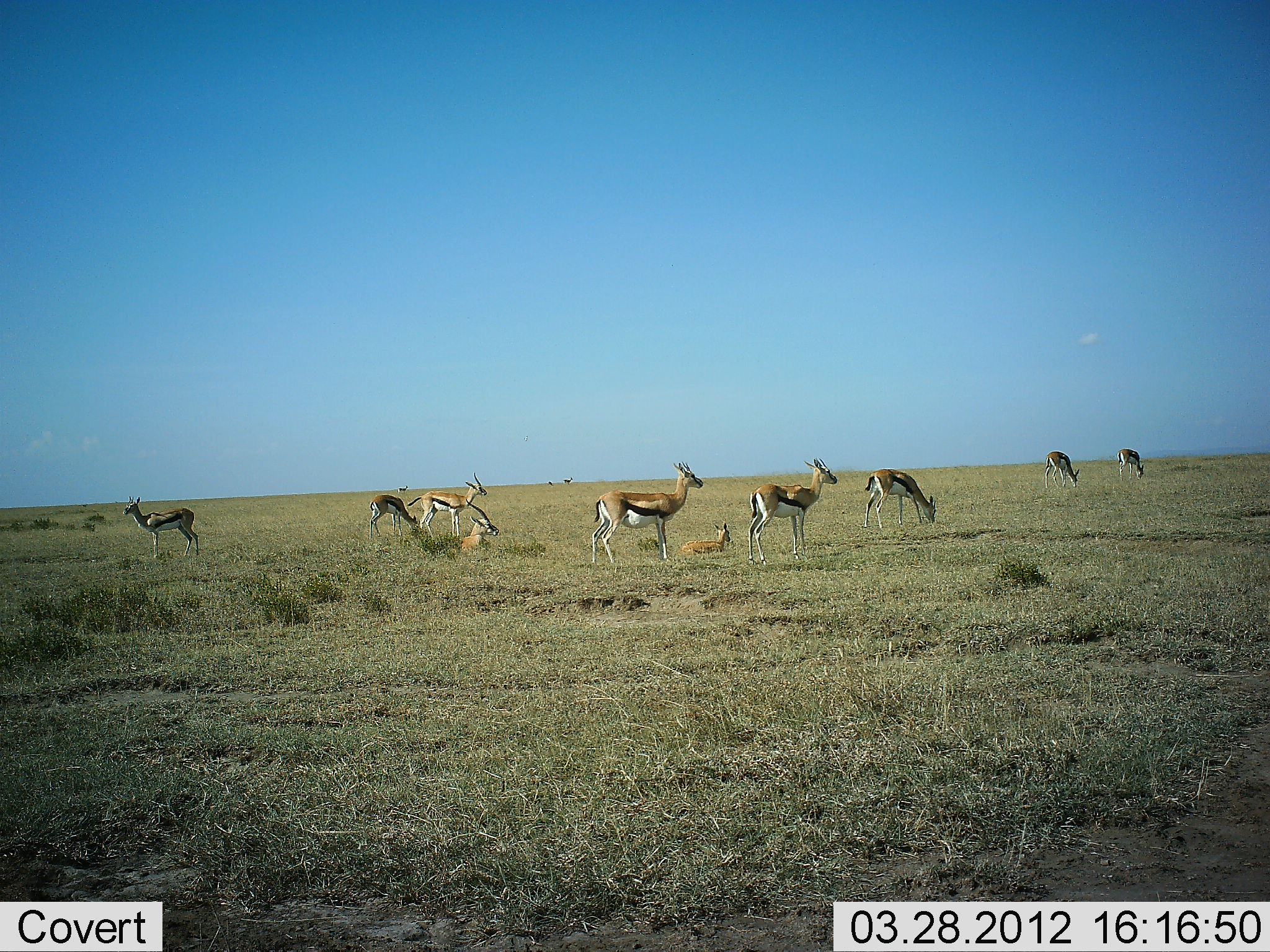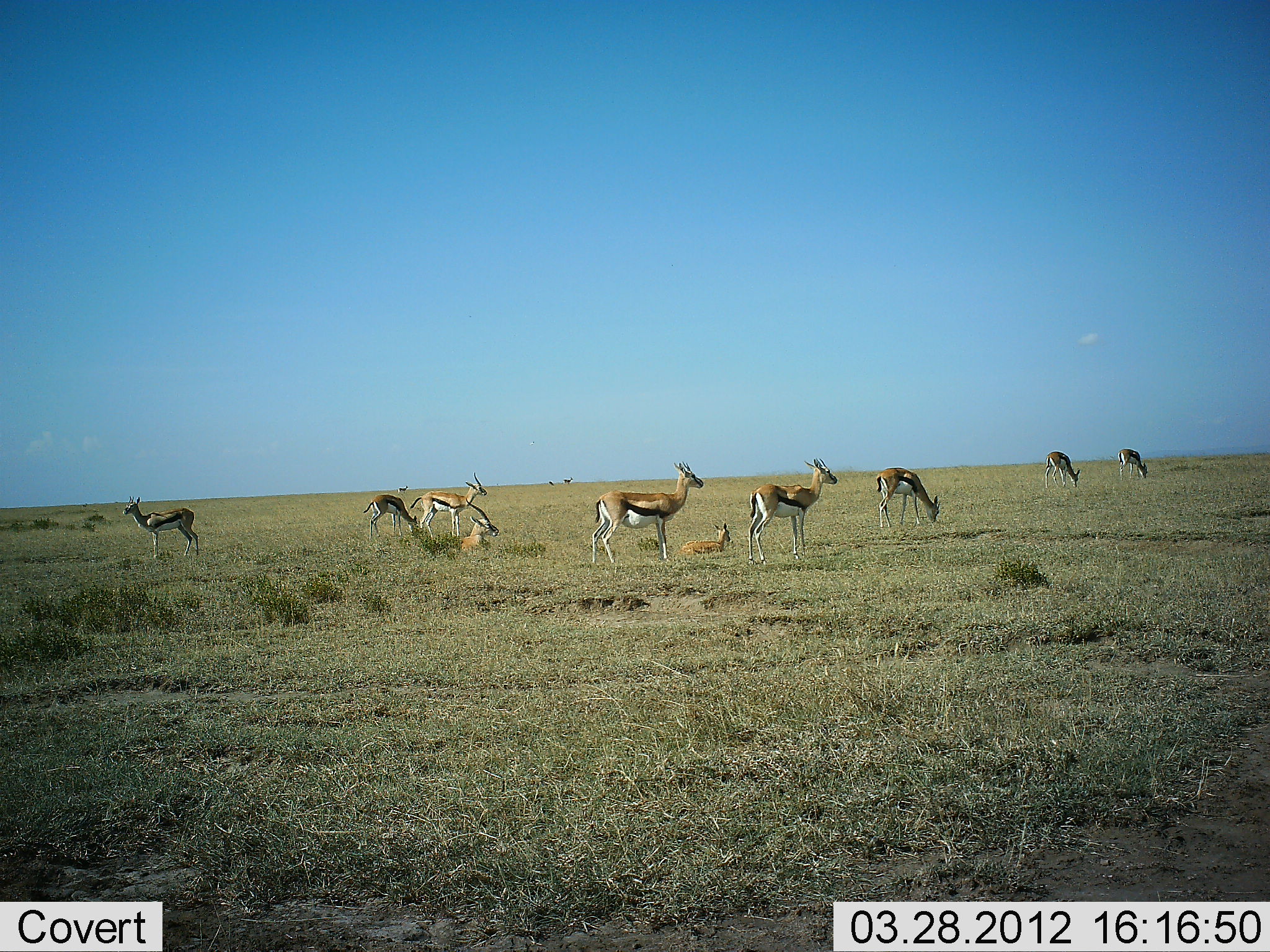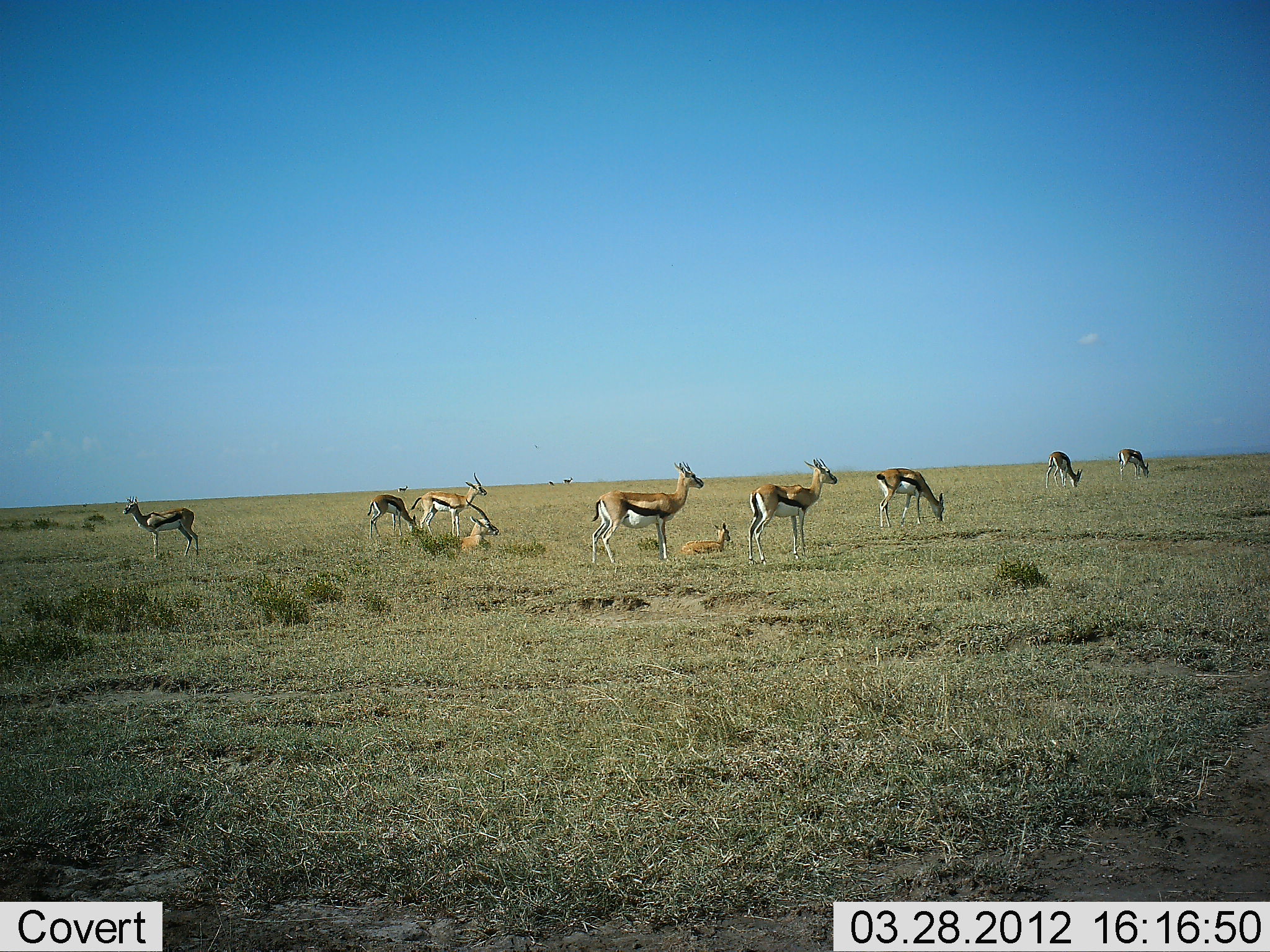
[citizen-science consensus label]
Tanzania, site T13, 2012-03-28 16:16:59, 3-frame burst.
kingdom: Animalia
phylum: Chordata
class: Mammalia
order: Artiodactyla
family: Bovidae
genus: Eudorcas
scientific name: Eudorcas thomsonii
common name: thomson's gazelle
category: gazellethomsons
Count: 10.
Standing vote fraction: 90%.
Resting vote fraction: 70%.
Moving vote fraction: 15%.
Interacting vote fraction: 0%.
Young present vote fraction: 55%.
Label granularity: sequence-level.